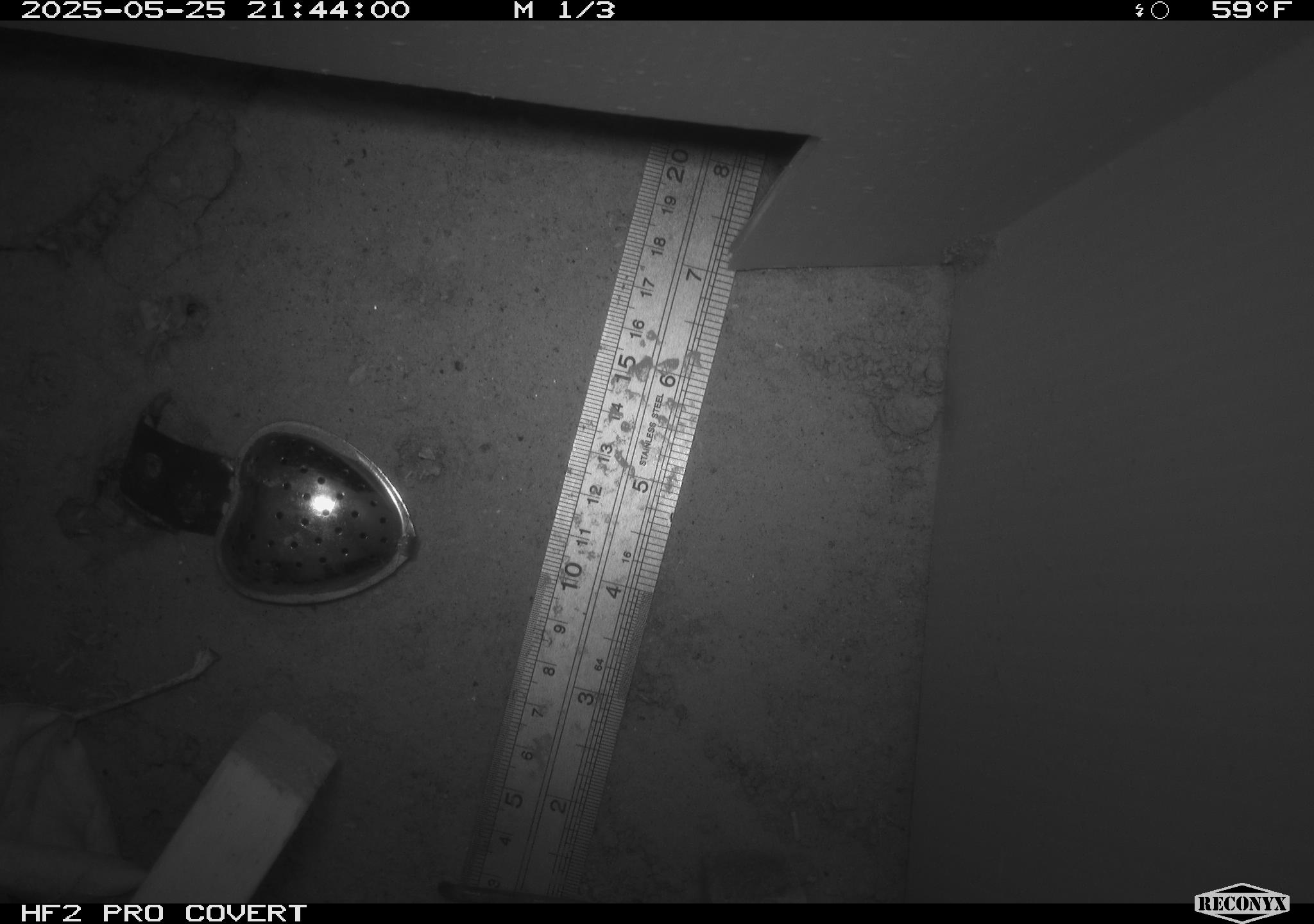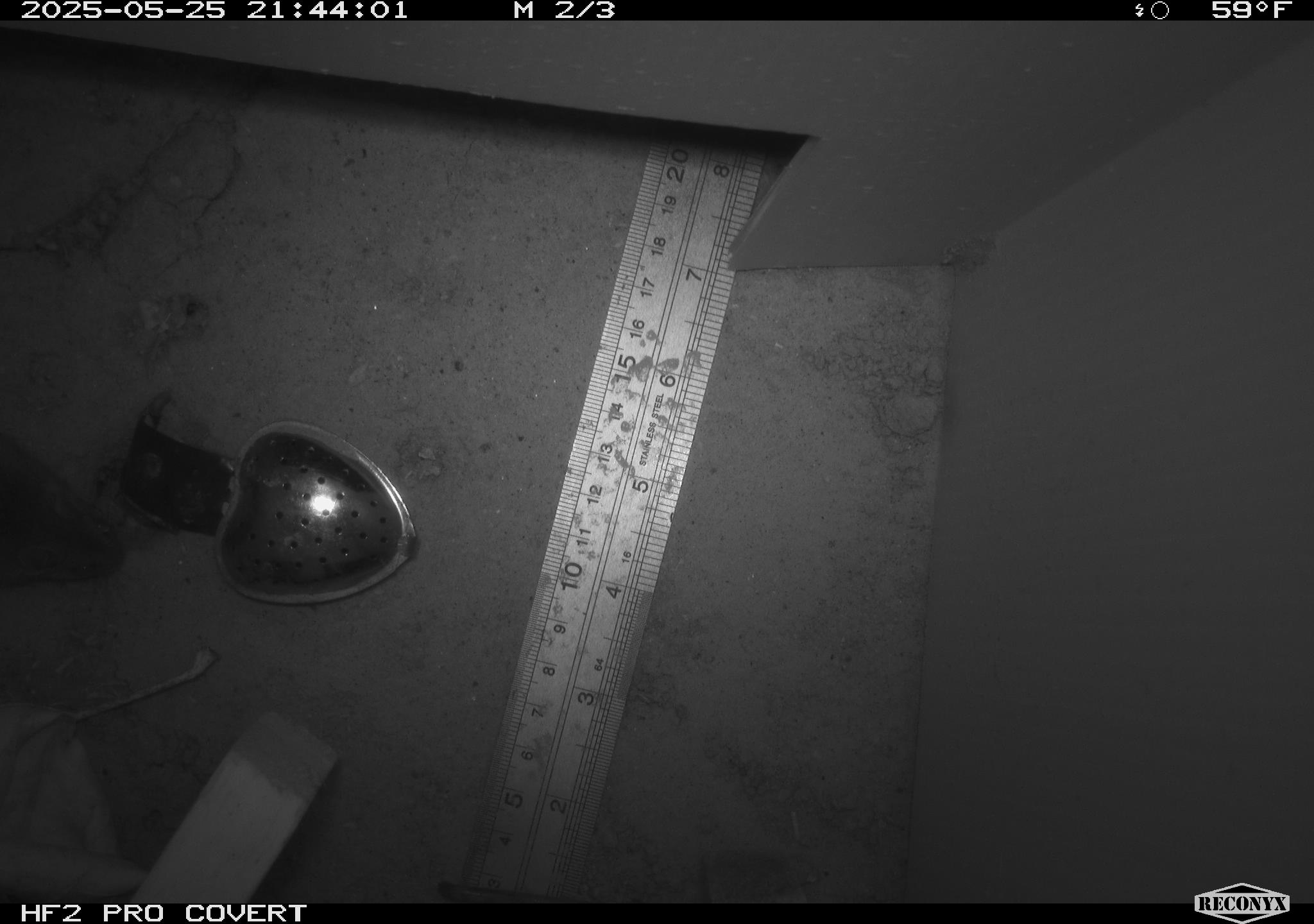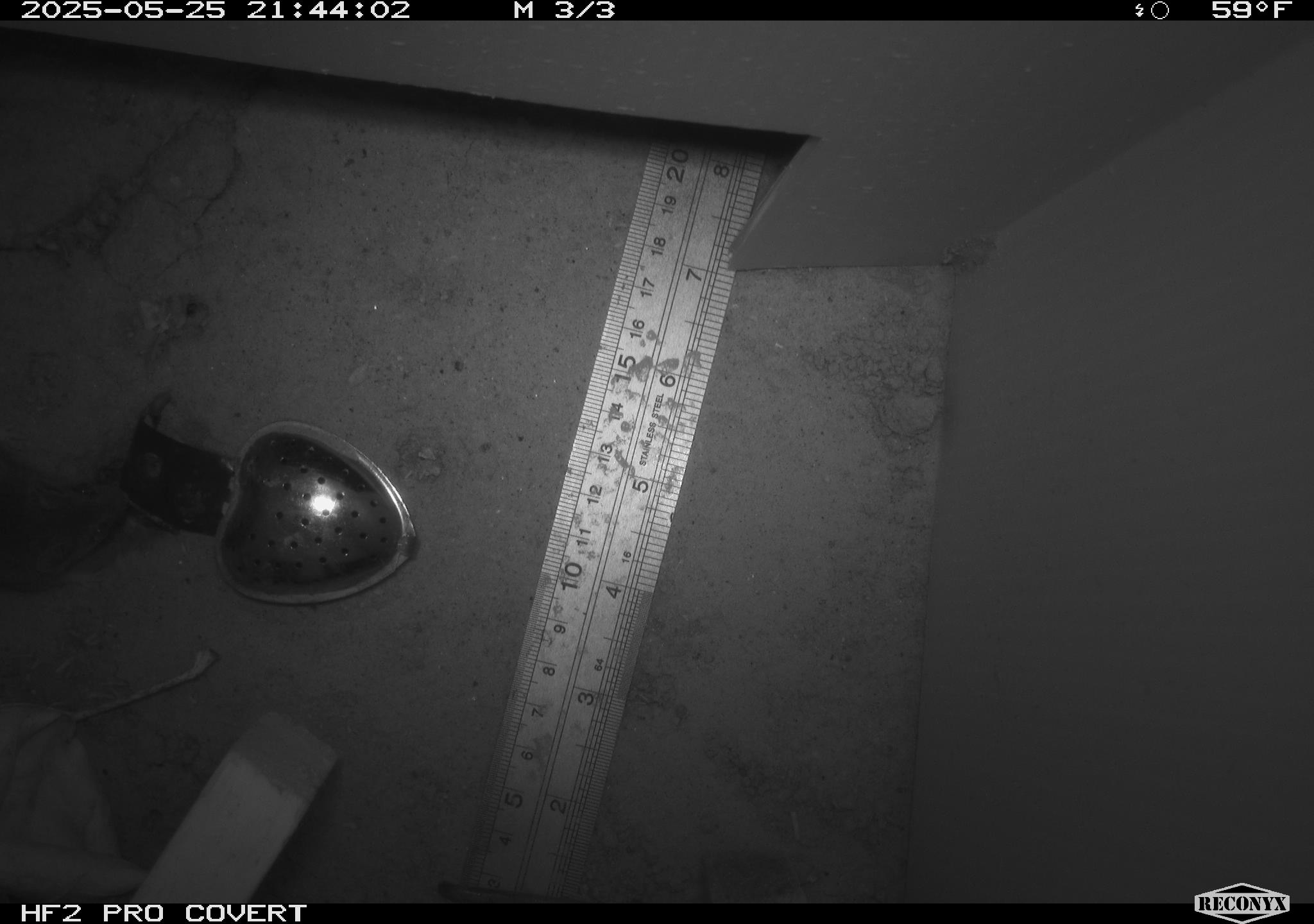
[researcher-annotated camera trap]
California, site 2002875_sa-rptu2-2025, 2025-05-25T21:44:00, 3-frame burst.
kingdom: Animalia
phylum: Chordata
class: Mammalia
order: Rodentia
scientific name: Rodentia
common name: mouse species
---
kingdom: Animalia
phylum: Chordata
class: Mammalia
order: Rodentia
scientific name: Rodentia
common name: rodent